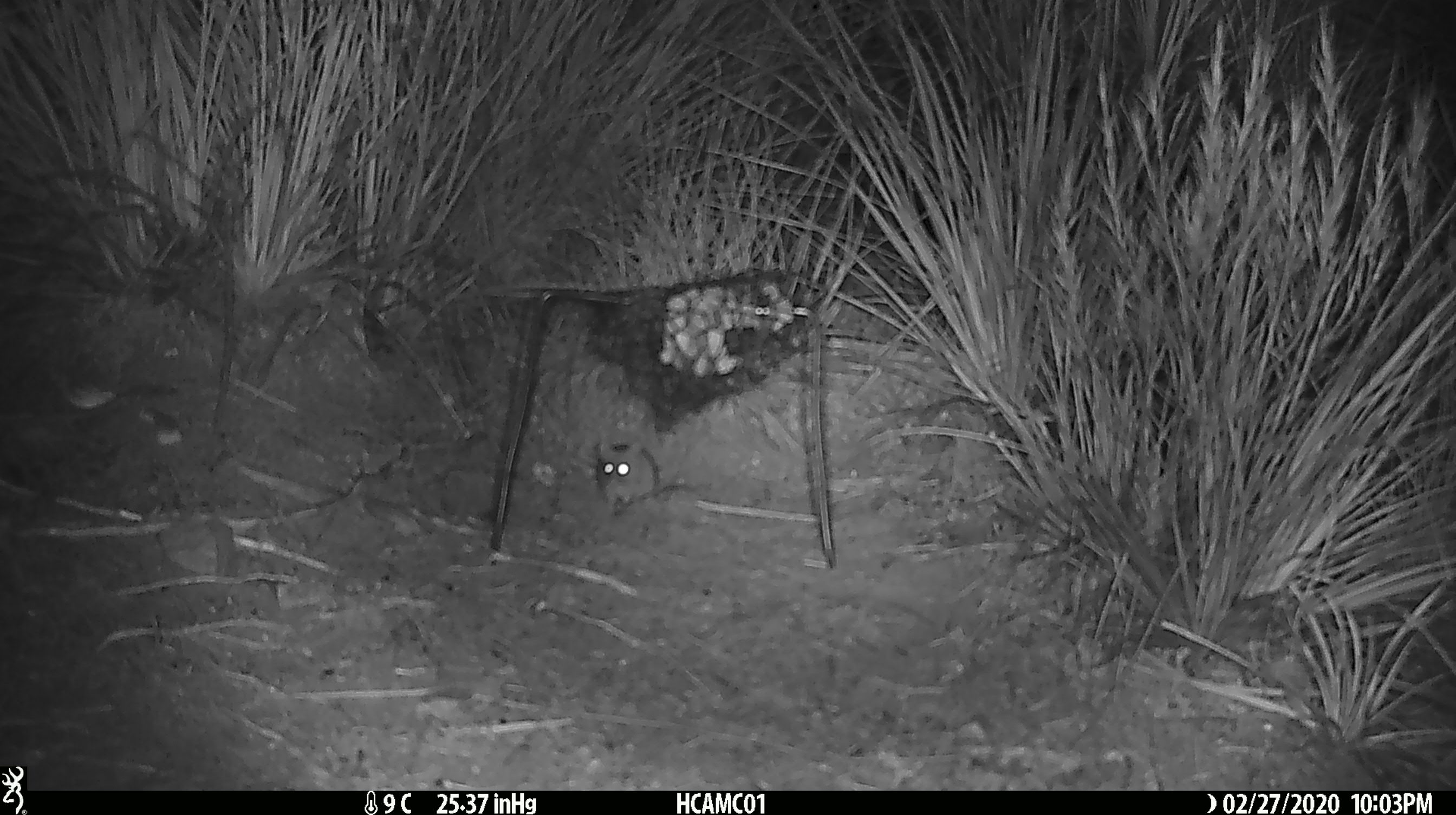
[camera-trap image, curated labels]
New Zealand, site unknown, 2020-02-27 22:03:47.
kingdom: Animalia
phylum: Chordata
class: Mammalia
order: Rodentia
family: Muridae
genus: Mus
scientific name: Mus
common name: mouse